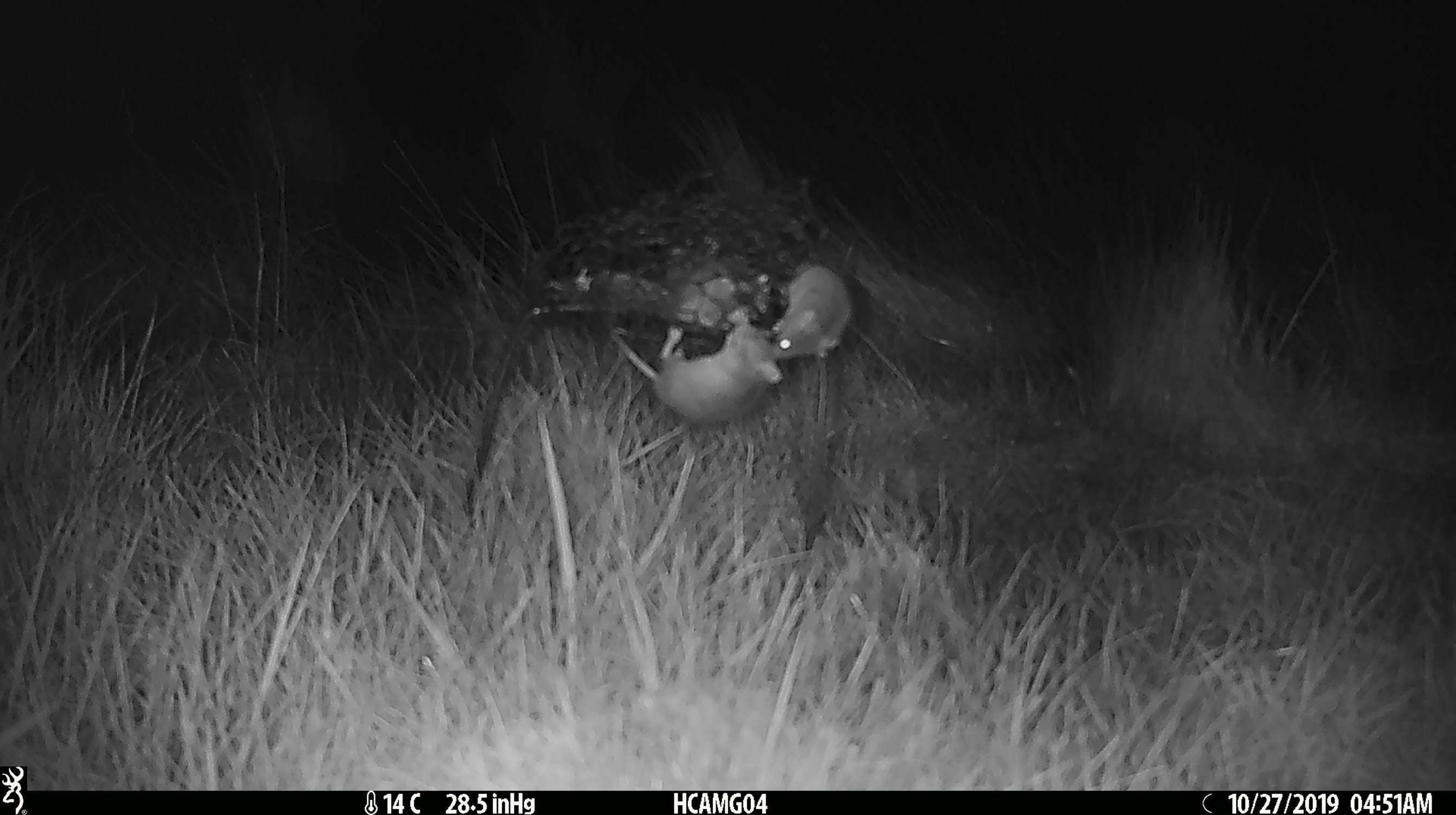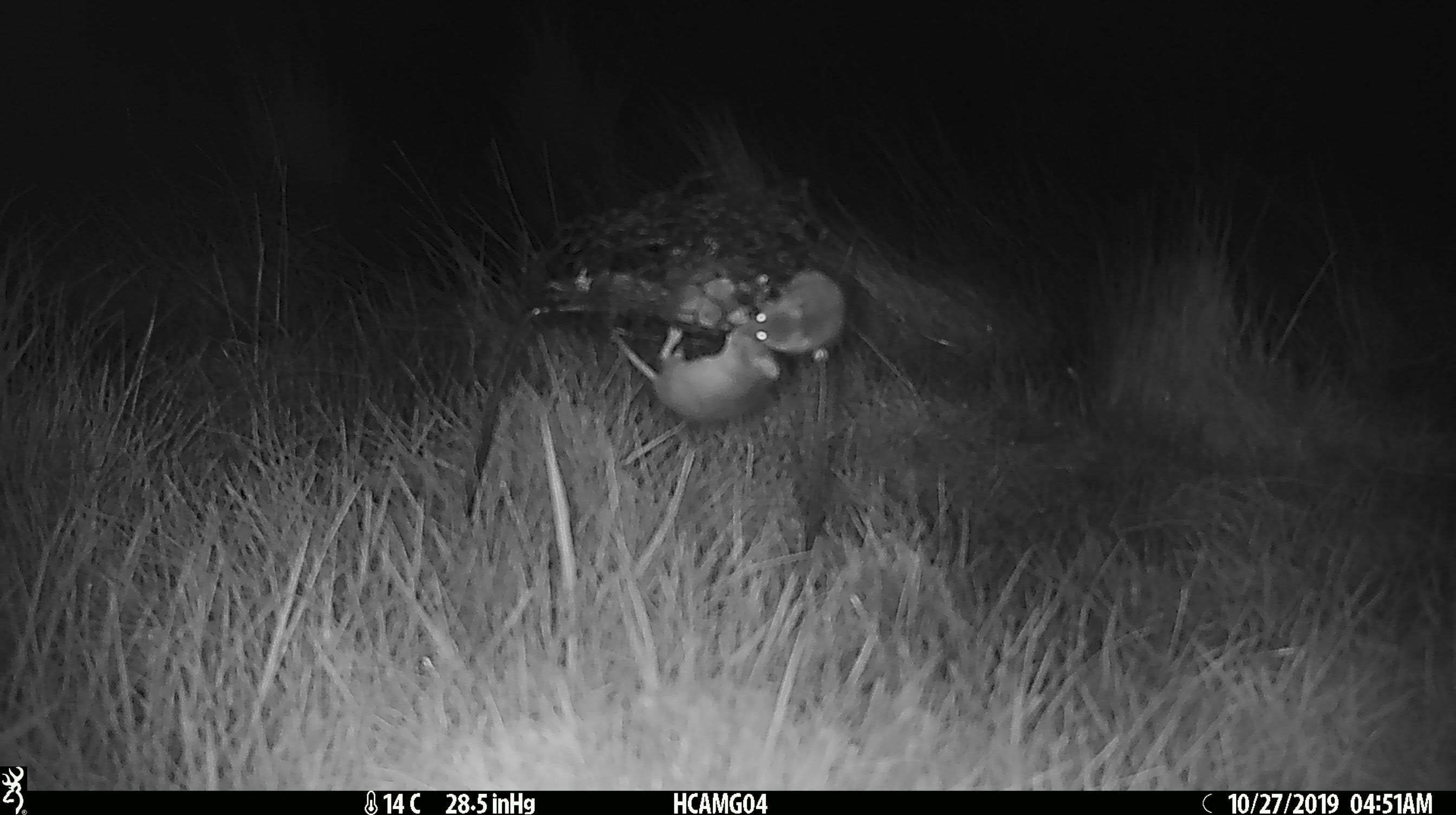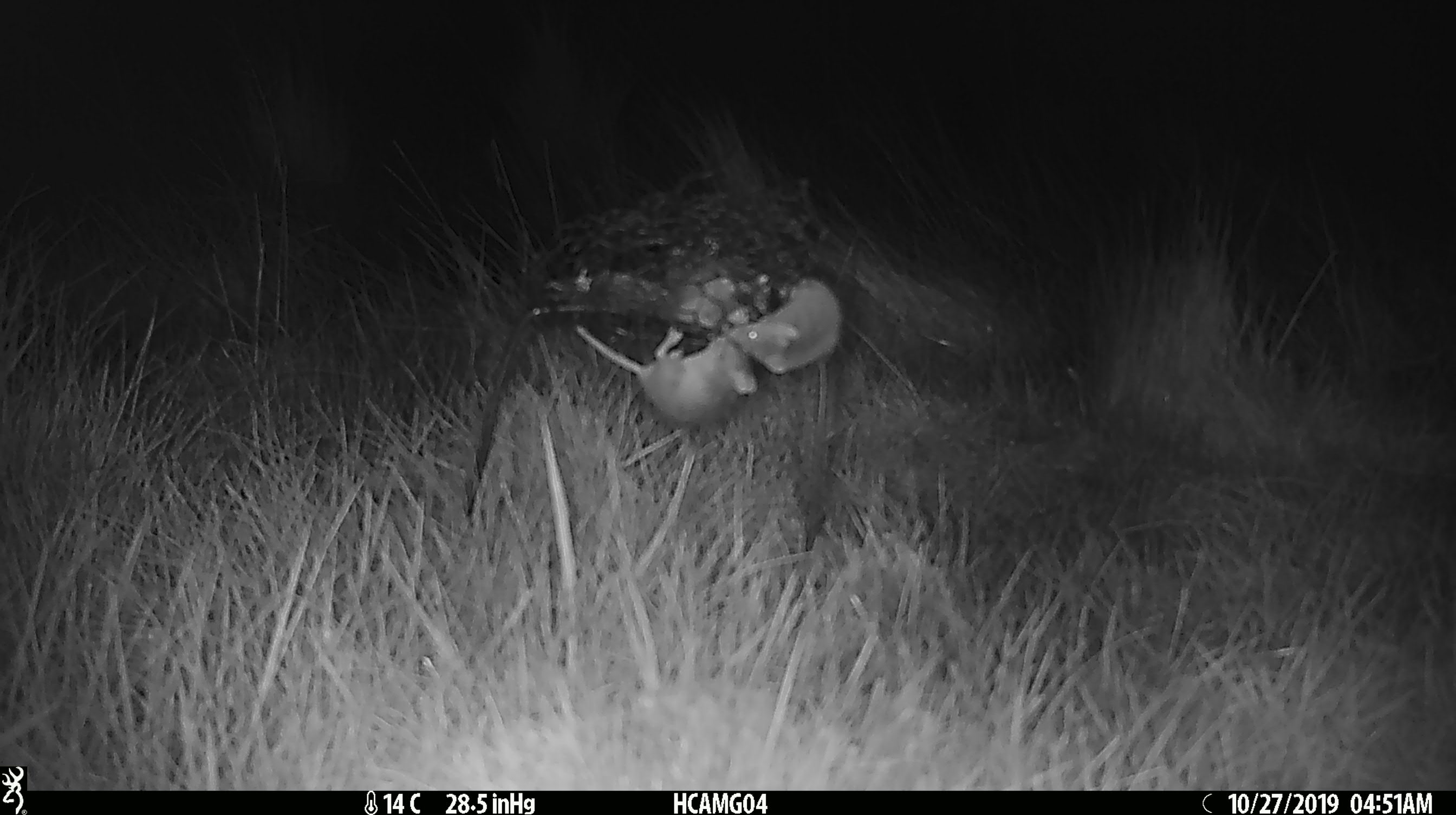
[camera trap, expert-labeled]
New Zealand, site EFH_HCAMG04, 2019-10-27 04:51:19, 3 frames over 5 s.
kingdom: Animalia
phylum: Chordata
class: Mammalia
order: Rodentia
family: Muridae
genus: Mus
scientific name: Mus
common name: mouse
Mouse (Mus).